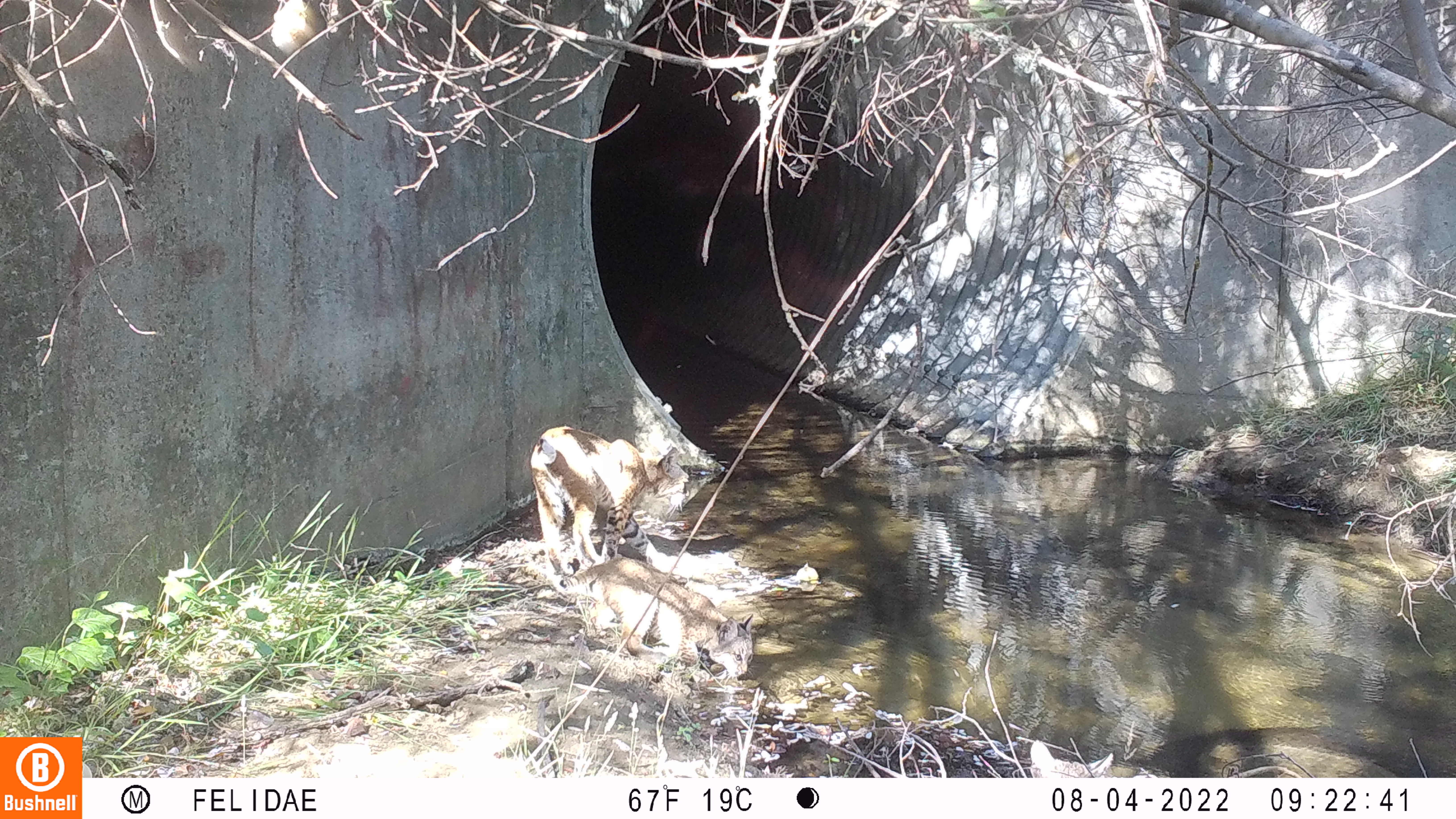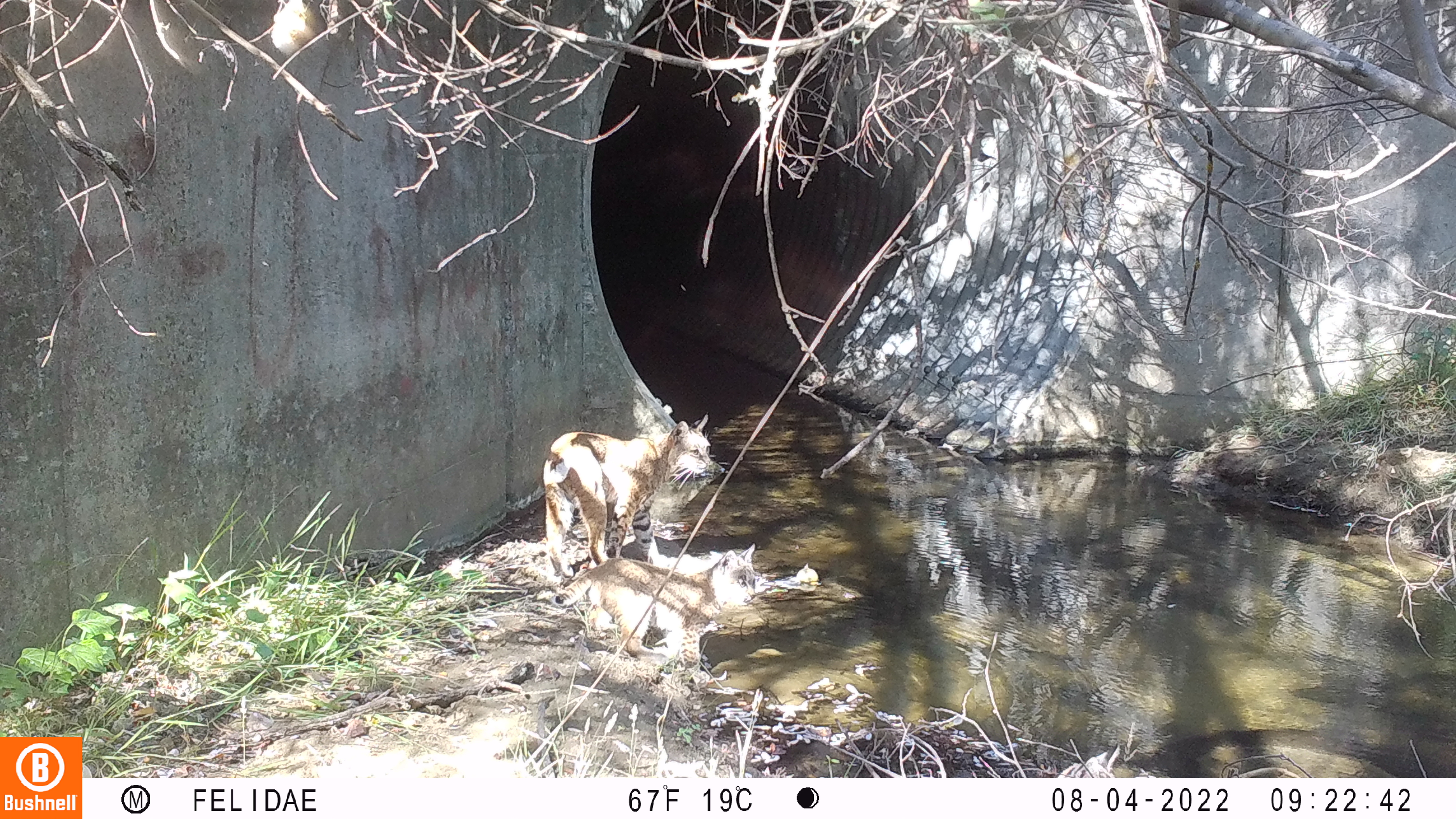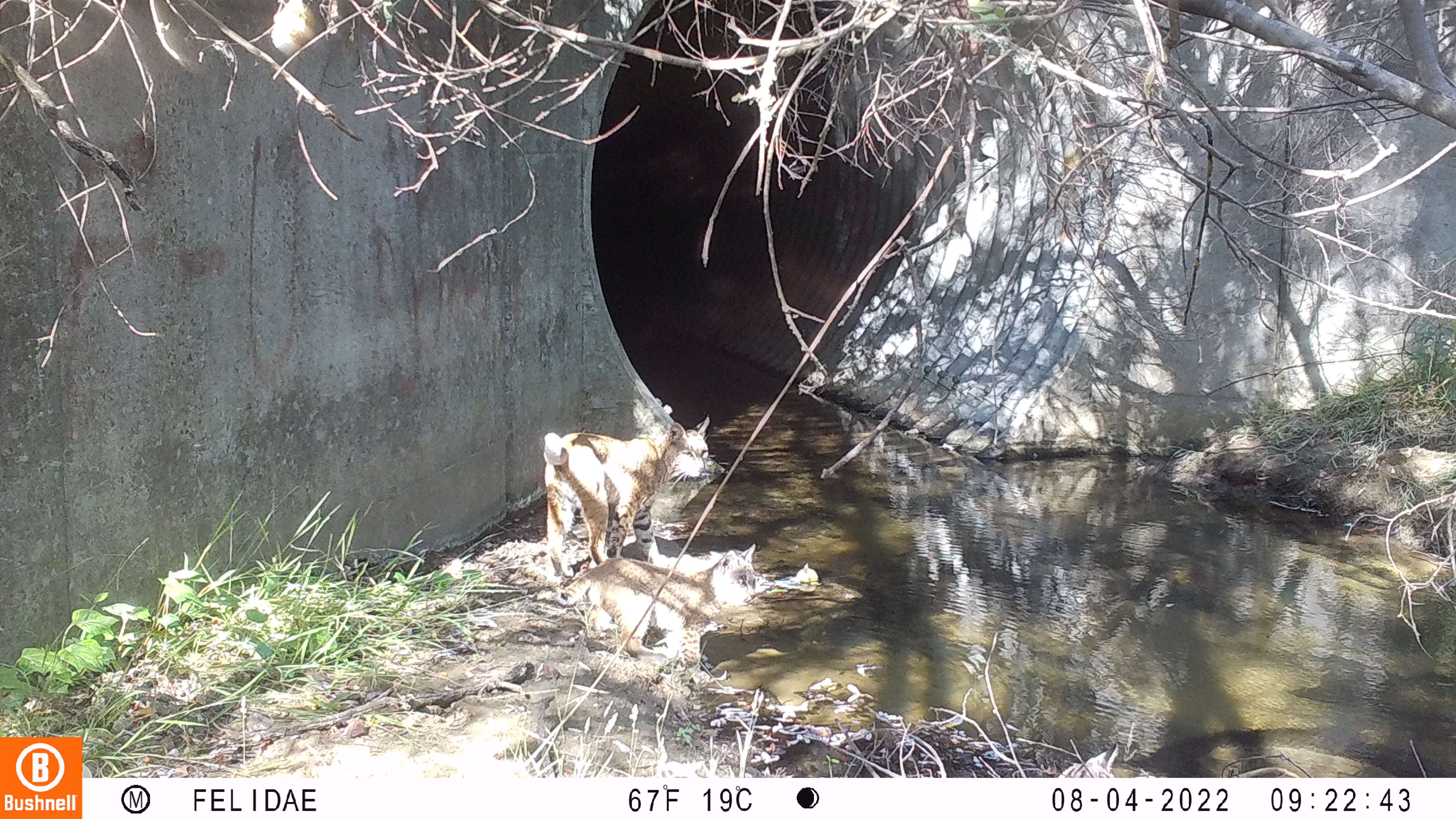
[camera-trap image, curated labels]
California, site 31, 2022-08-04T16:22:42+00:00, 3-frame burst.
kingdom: Animalia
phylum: Chordata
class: Mammalia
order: Carnivora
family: Felidae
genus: Lynx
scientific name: Lynx rufus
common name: bobcat